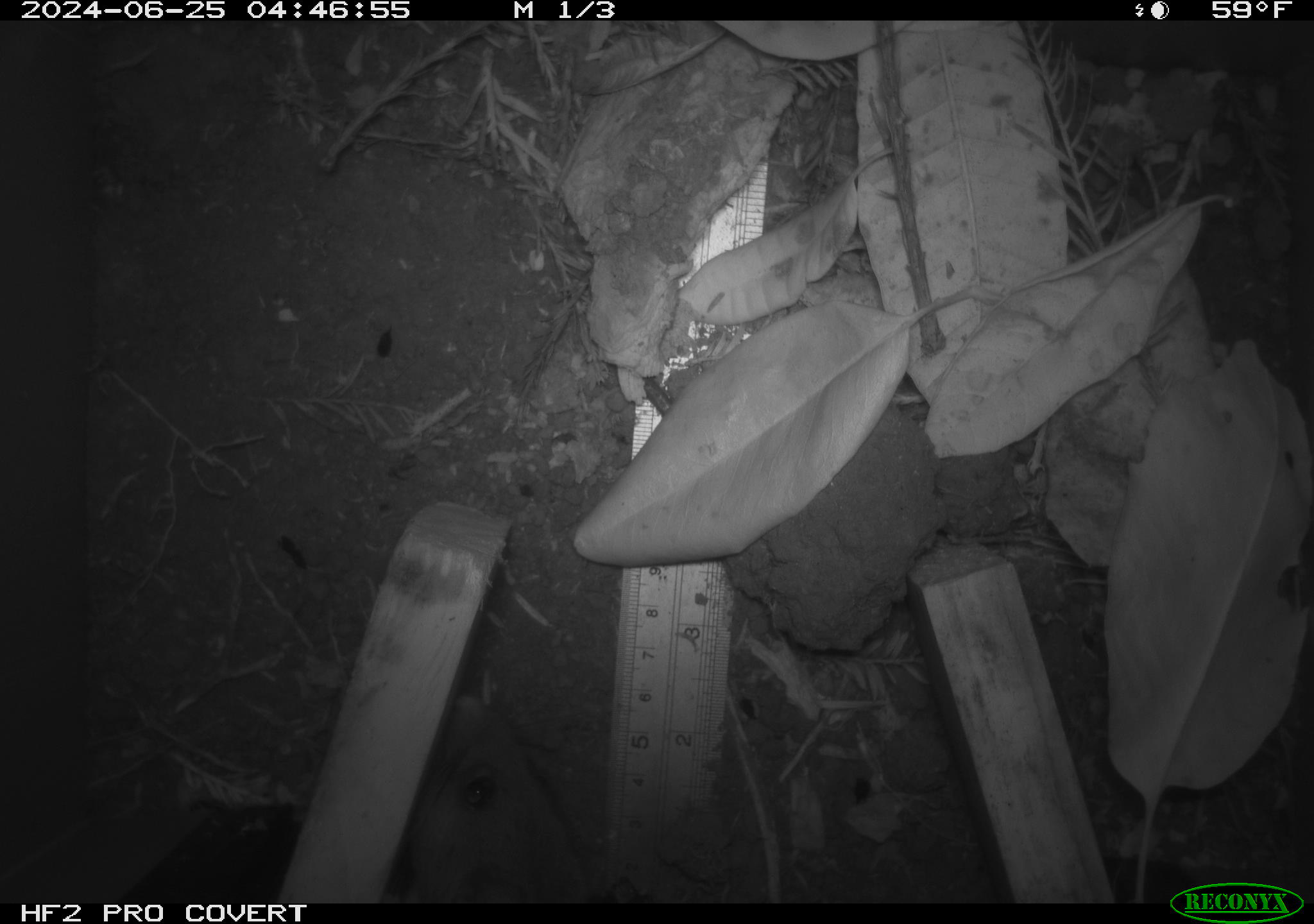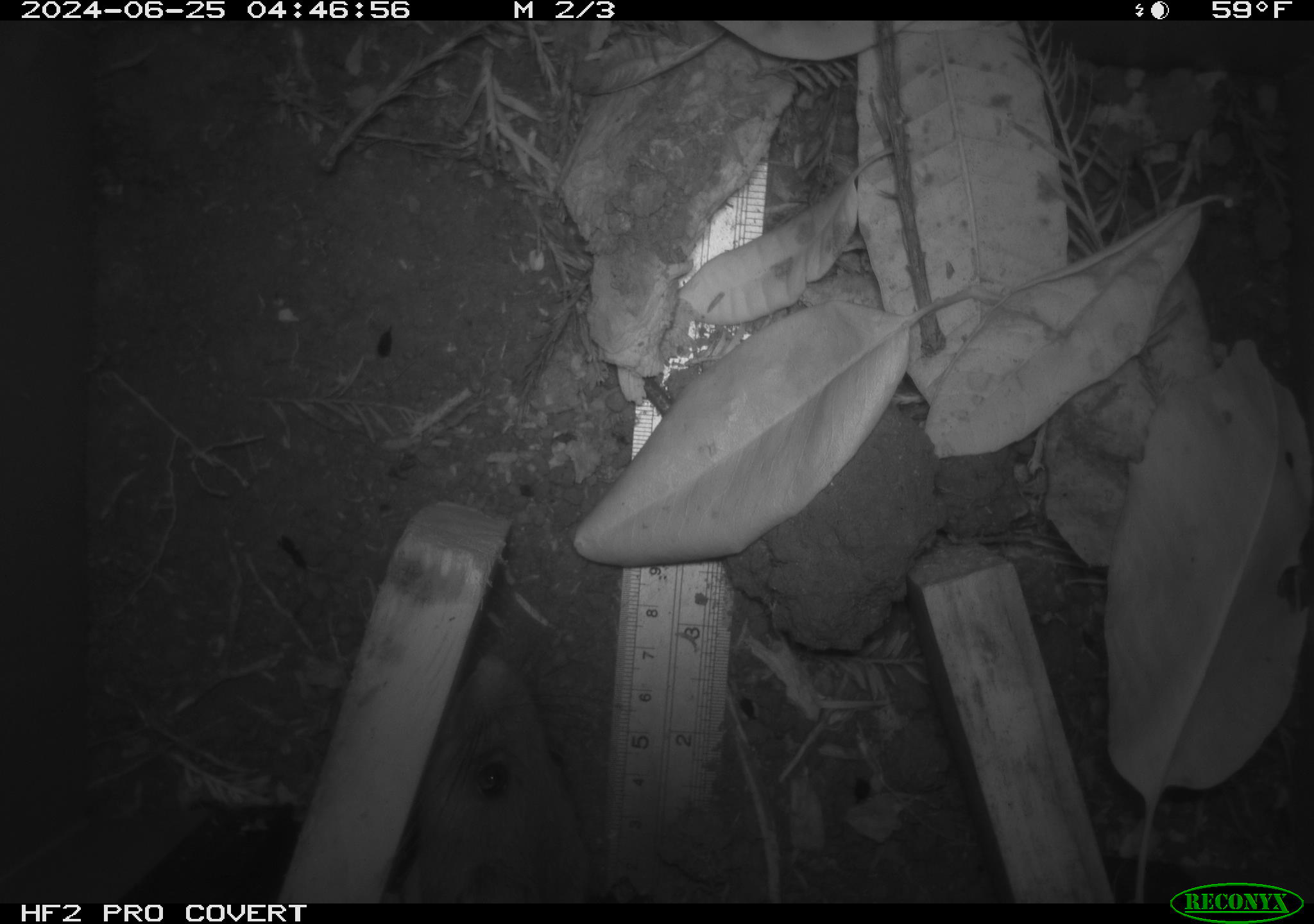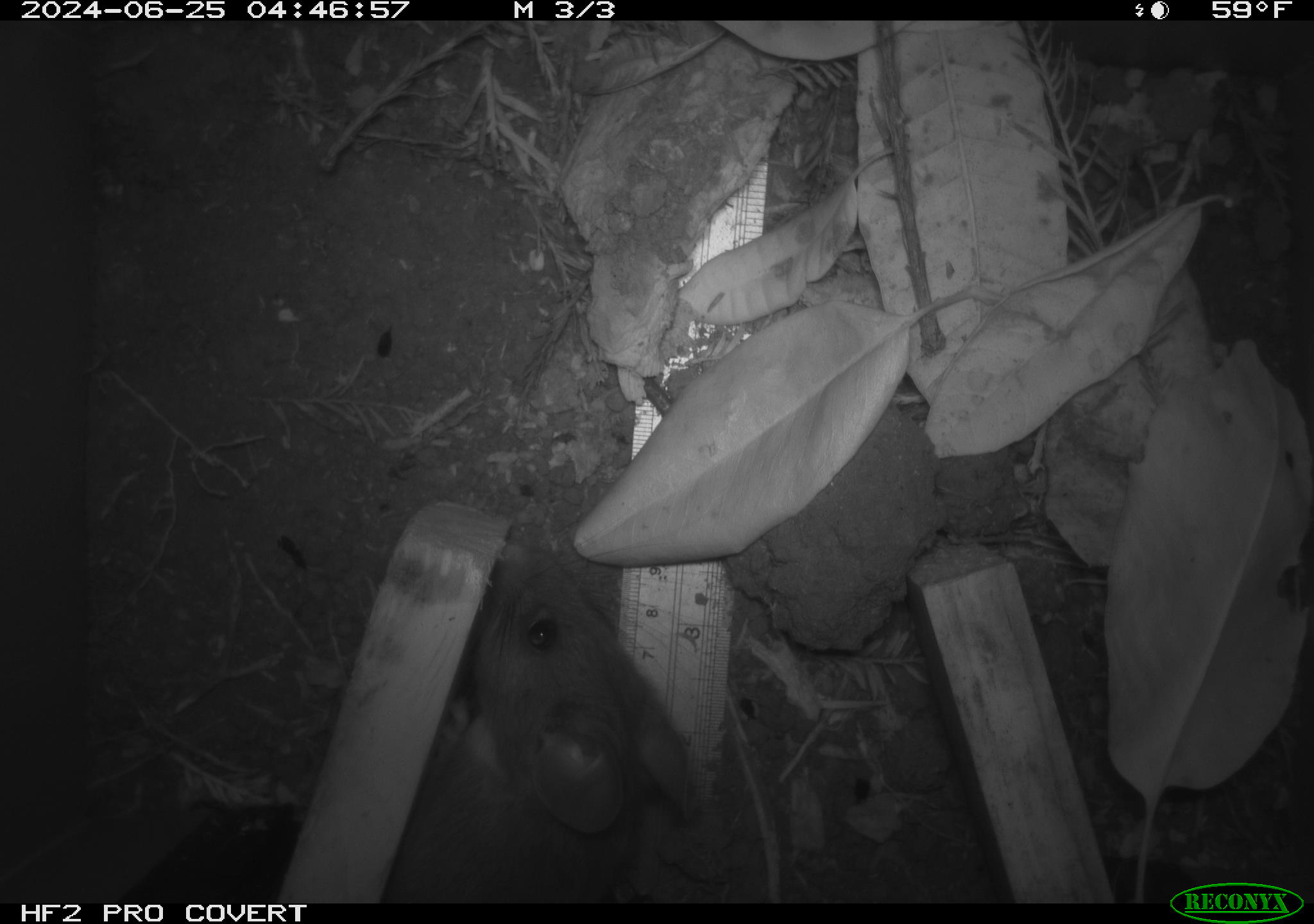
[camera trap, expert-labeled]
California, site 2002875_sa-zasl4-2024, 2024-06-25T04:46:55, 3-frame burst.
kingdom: Animalia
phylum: Chordata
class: Mammalia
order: Rodentia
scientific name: Rodentia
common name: rodent